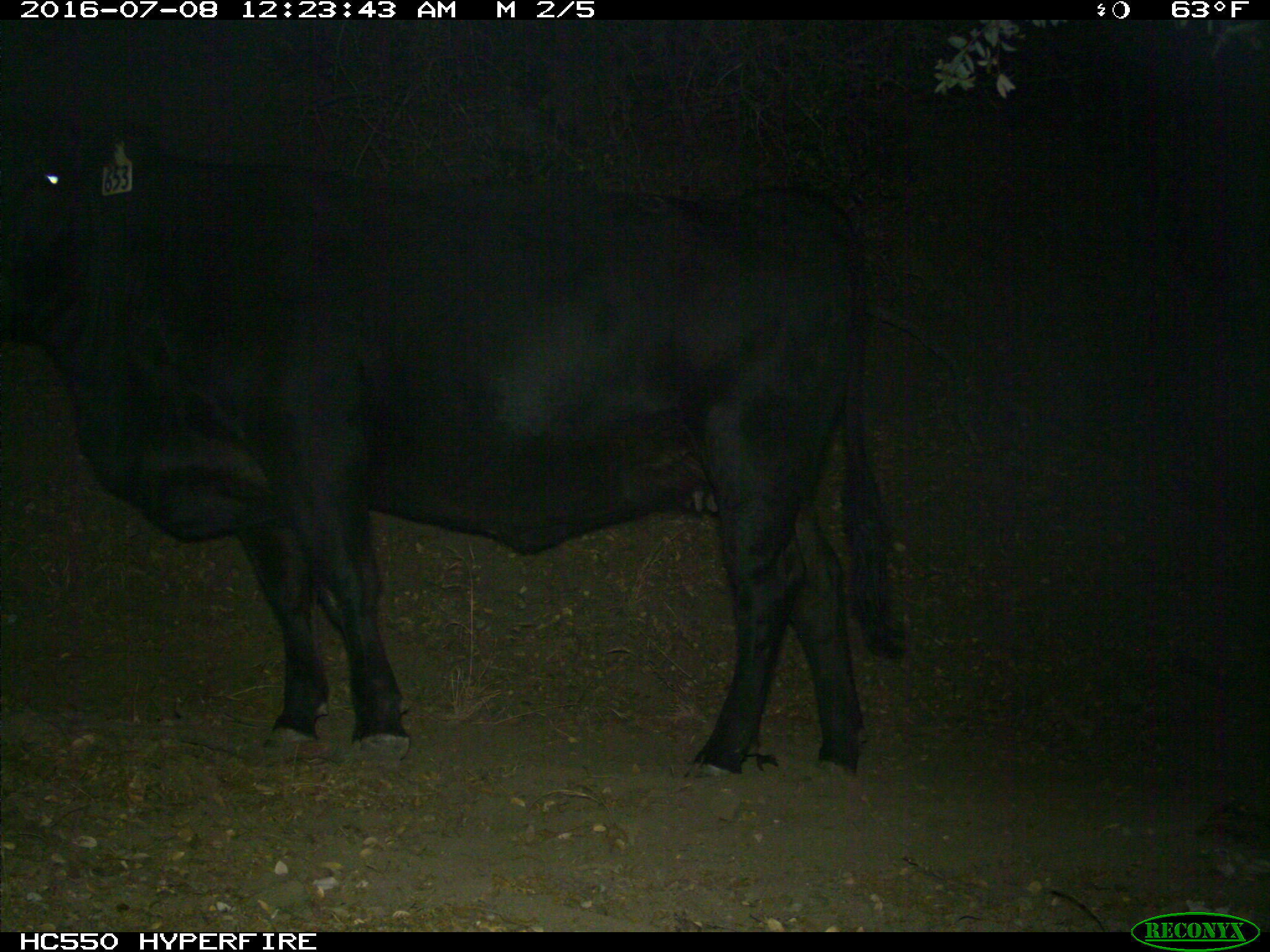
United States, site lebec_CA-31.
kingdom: Animalia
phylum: Chordata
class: Mammalia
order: Artiodactyla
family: Bovidae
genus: Bos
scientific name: Bos taurus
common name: domestic cow